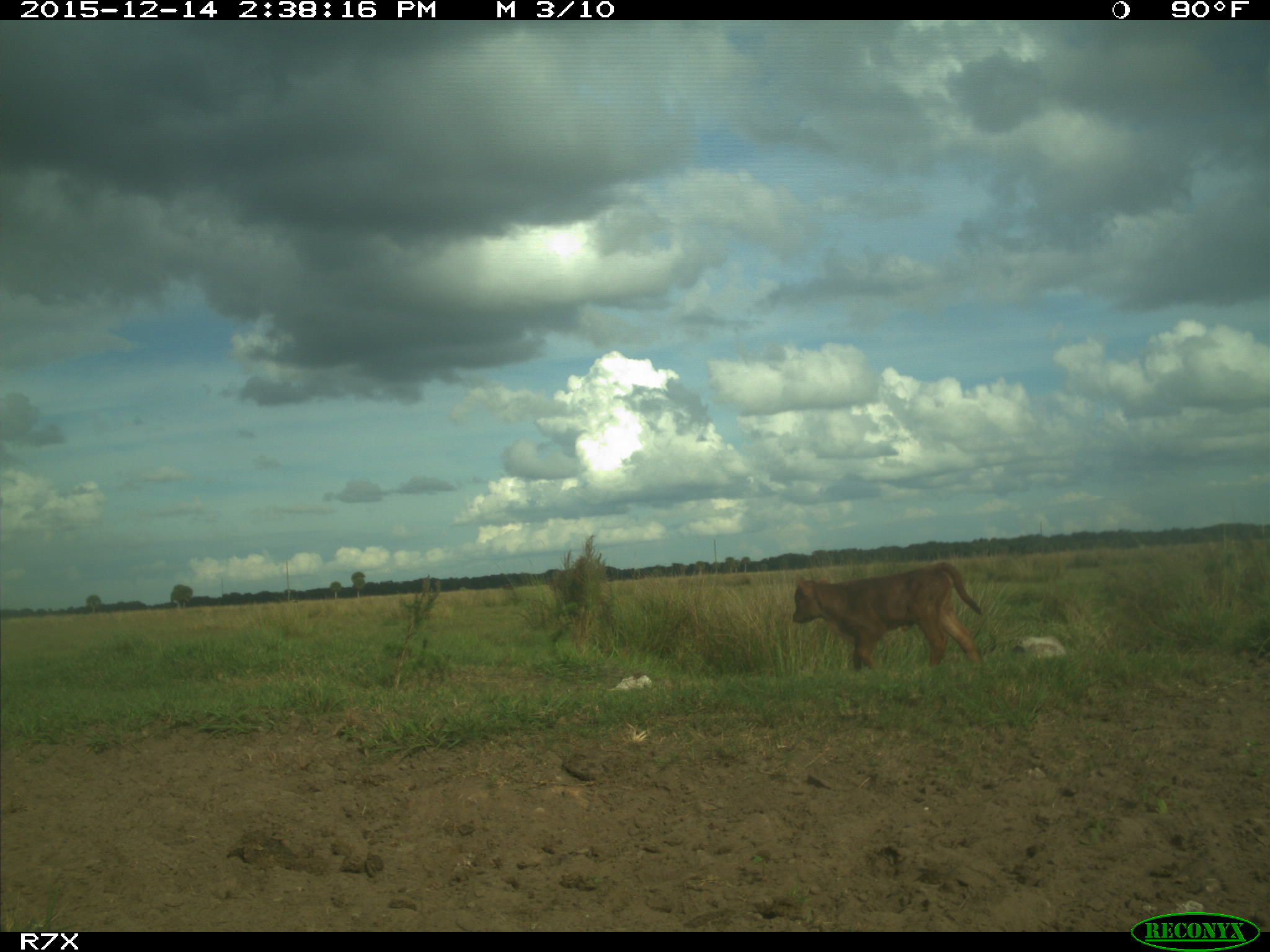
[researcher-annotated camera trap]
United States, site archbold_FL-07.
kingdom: Animalia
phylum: Chordata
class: Mammalia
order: Artiodactyla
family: Bovidae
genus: Bos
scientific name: Bos taurus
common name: domestic cow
Bos taurus (domestic cow).